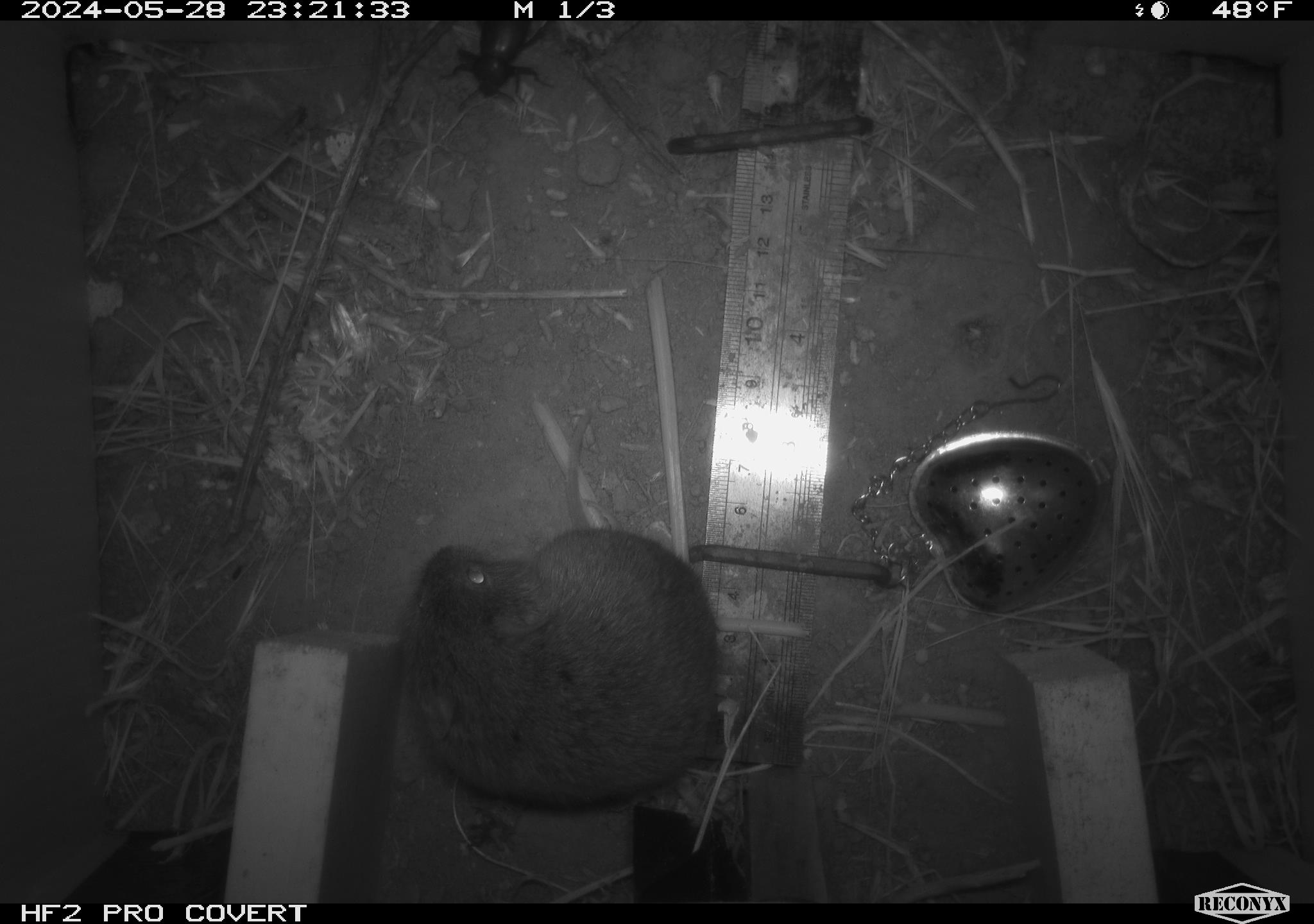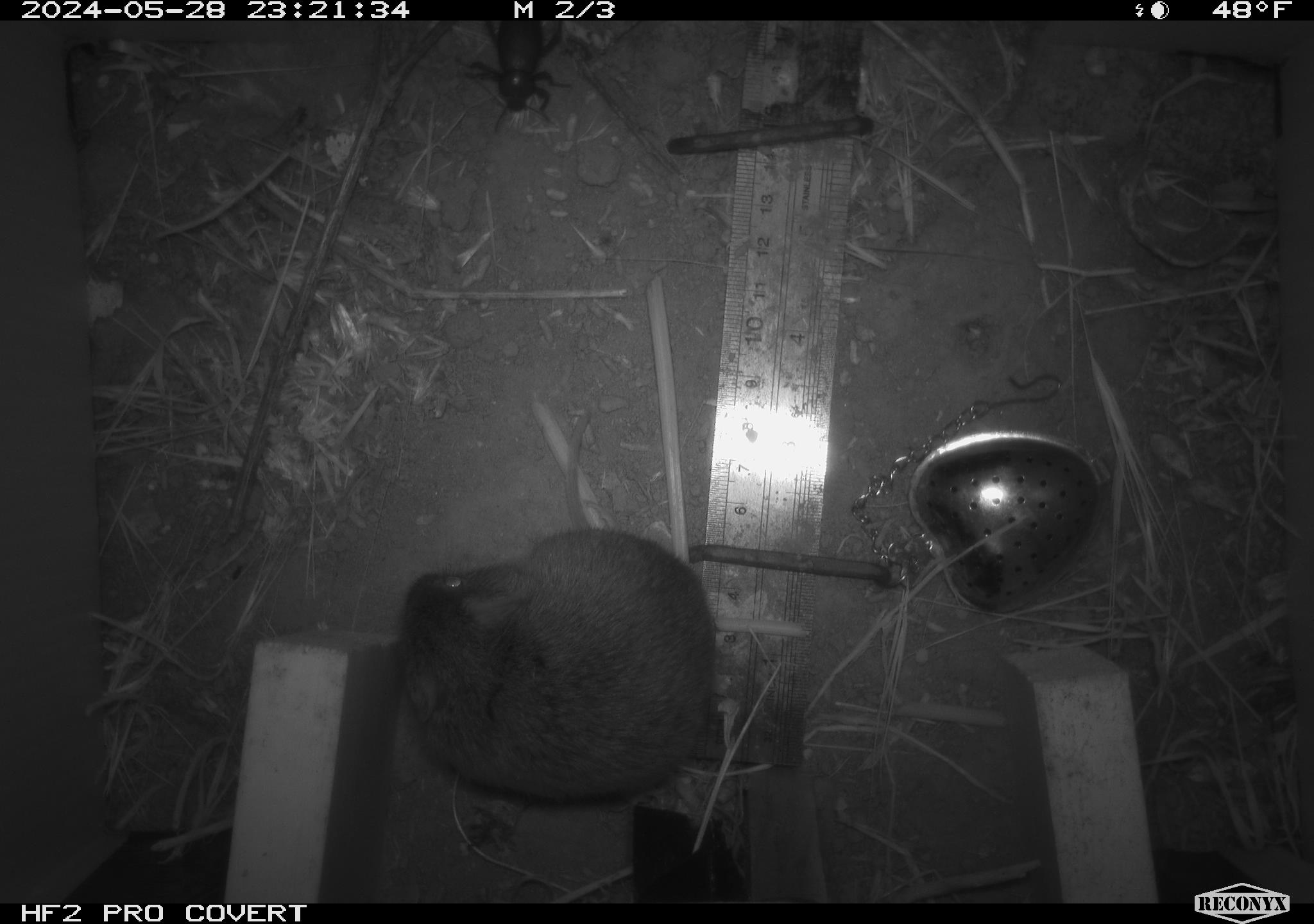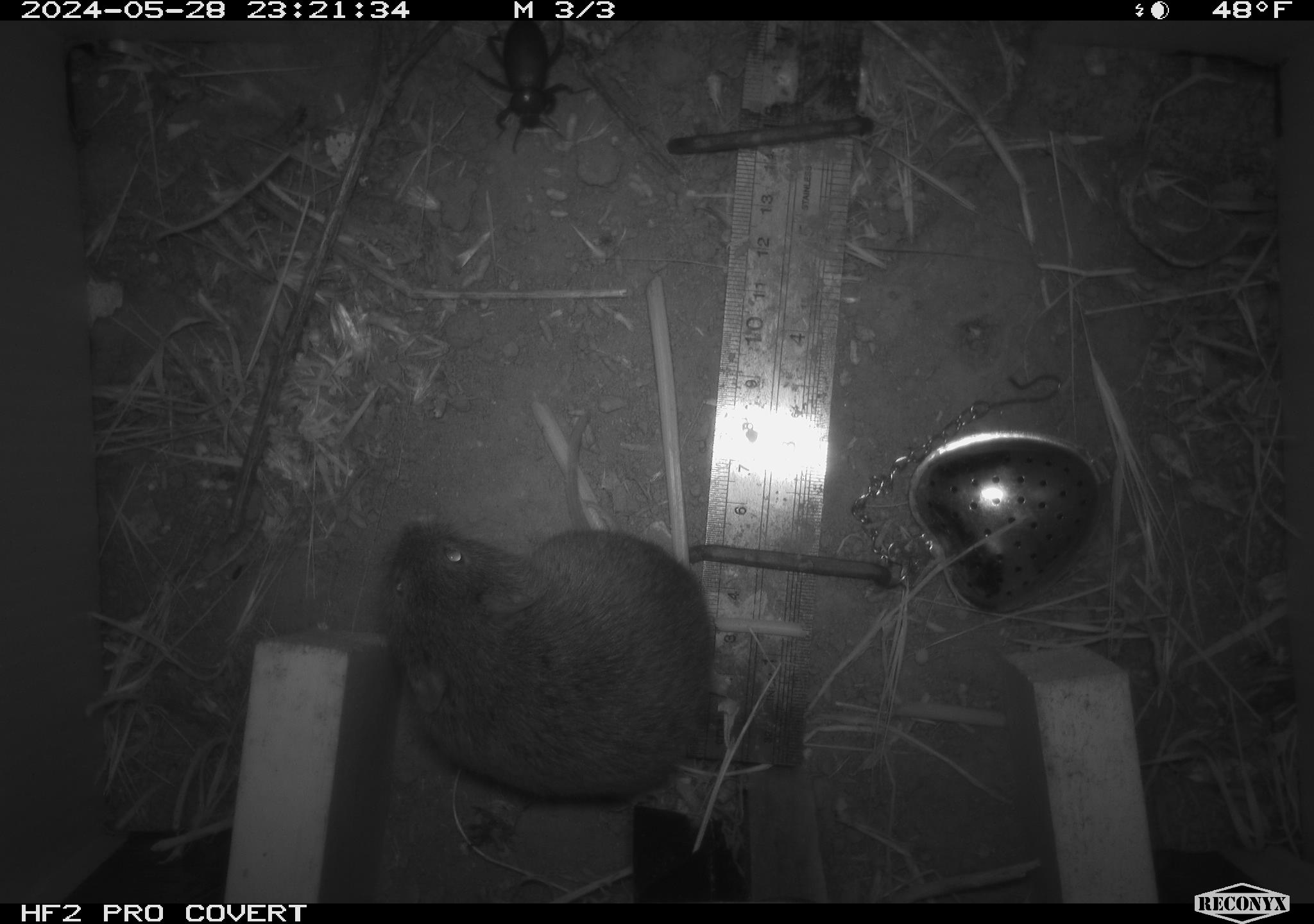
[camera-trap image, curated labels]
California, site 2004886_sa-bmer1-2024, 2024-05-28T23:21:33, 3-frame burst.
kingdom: Animalia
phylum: Chordata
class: Mammalia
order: Rodentia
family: Cricetidae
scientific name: Arvicolinae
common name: voles, lemmings, and muskrats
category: arvicolinae subfamily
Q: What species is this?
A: Arvicolinae subfamily (voles, lemmings, and muskrats) (Arvicolinae).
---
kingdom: Animalia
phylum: Arthropoda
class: Insecta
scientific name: Insecta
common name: insect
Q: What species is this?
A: Insect (Insecta).